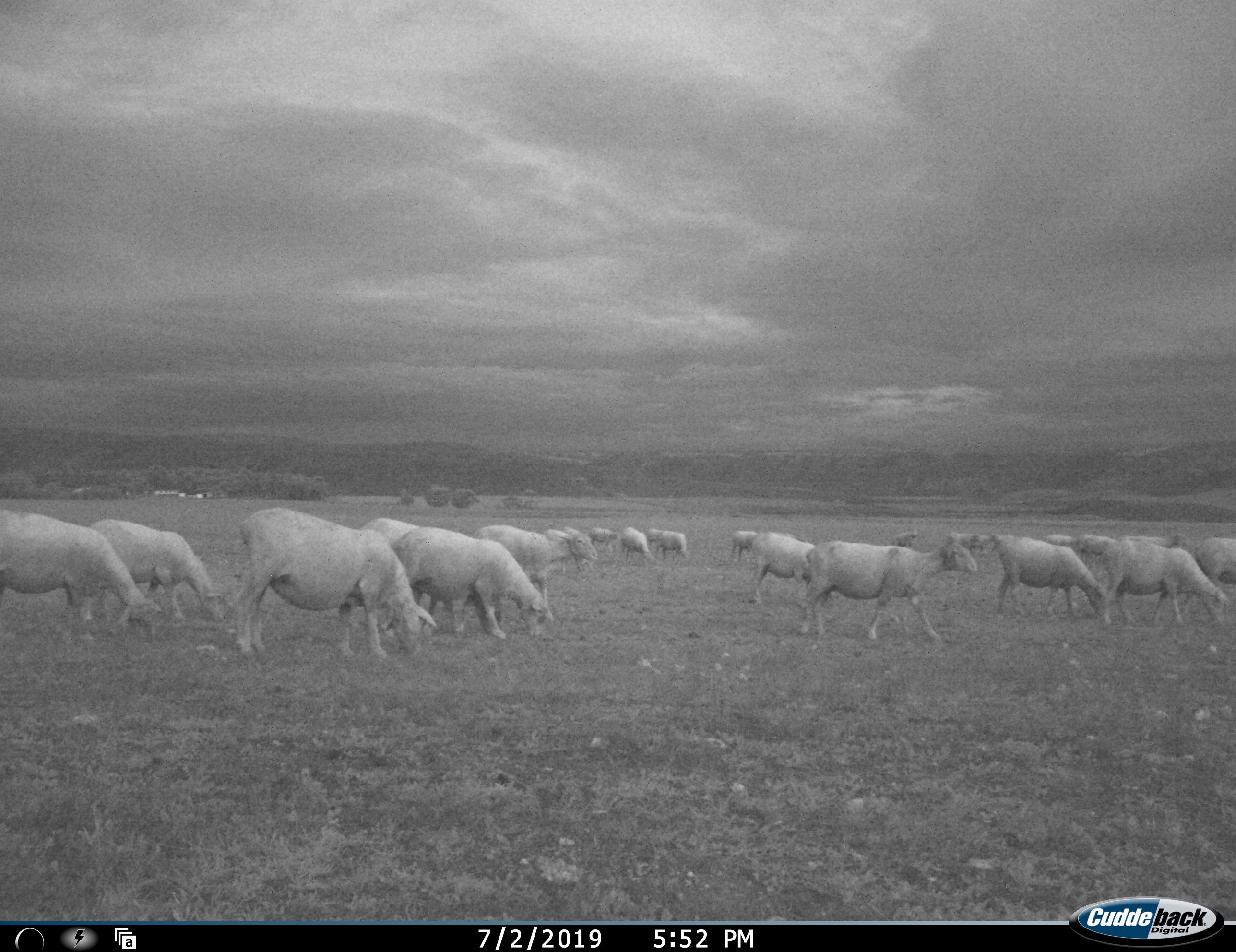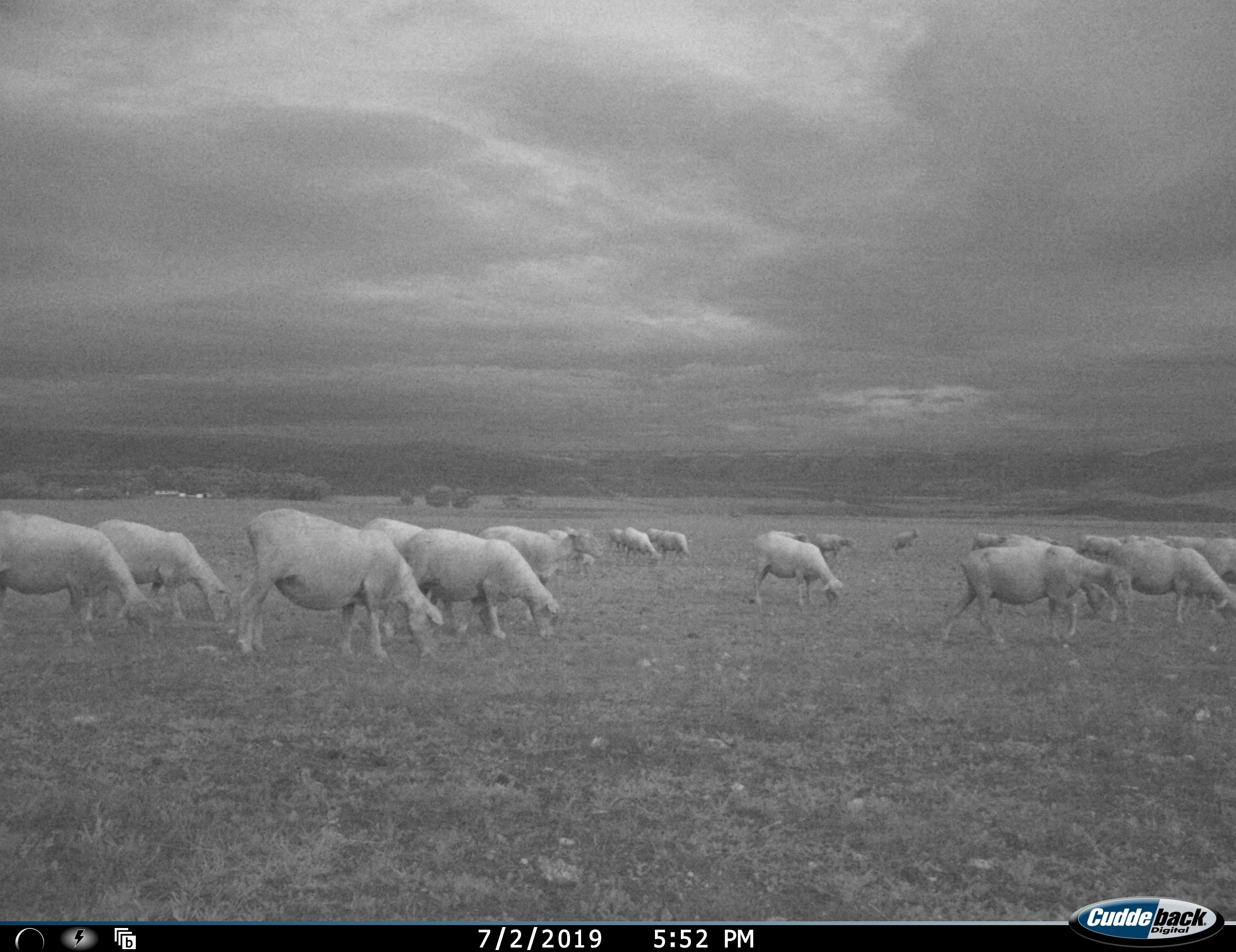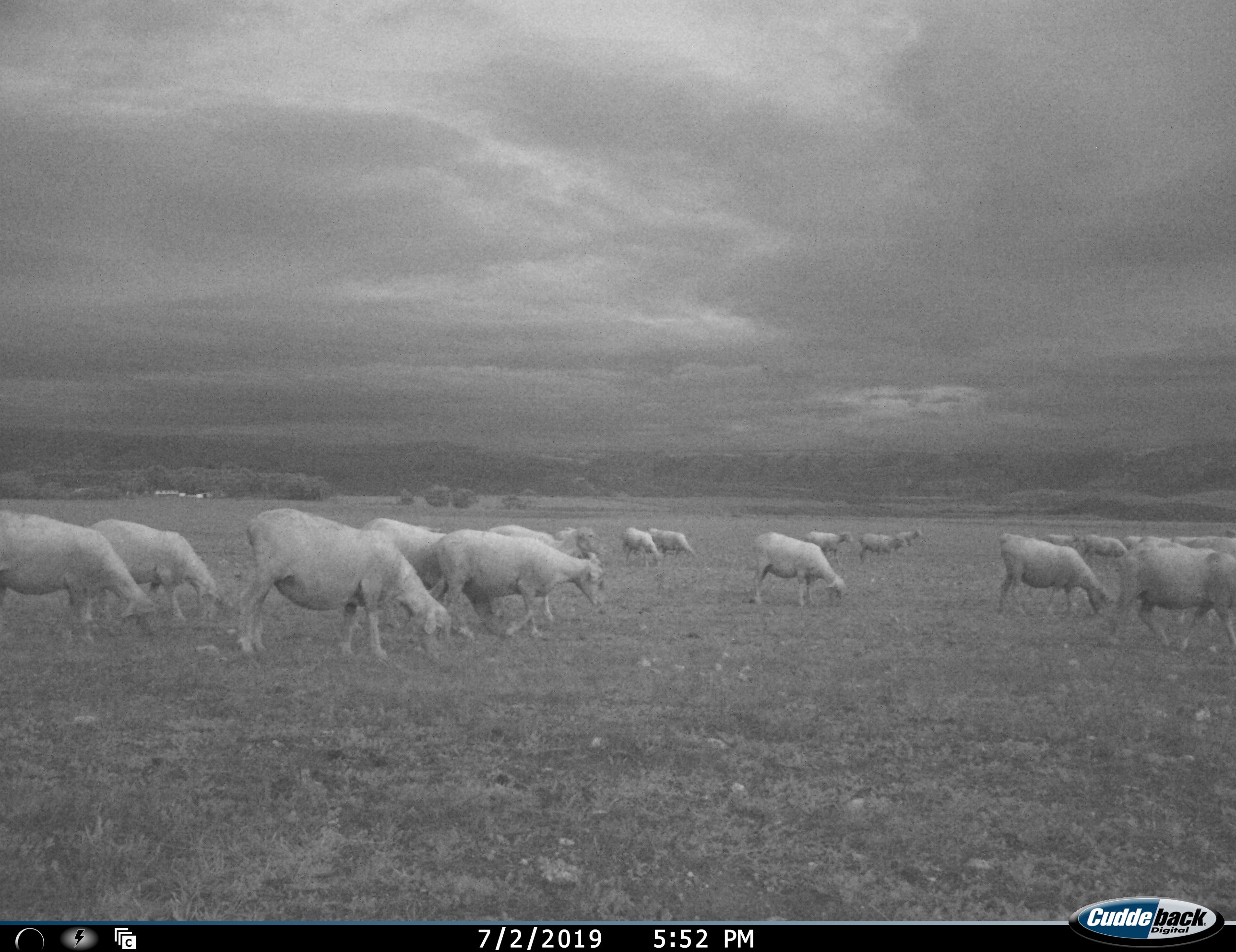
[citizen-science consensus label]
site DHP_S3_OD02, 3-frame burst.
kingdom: Animalia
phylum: Chordata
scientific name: Vertebrata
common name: domestic animal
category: domesticanimal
Domesticanimal (domestic animal) (Vertebrata), count 11-50. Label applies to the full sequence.